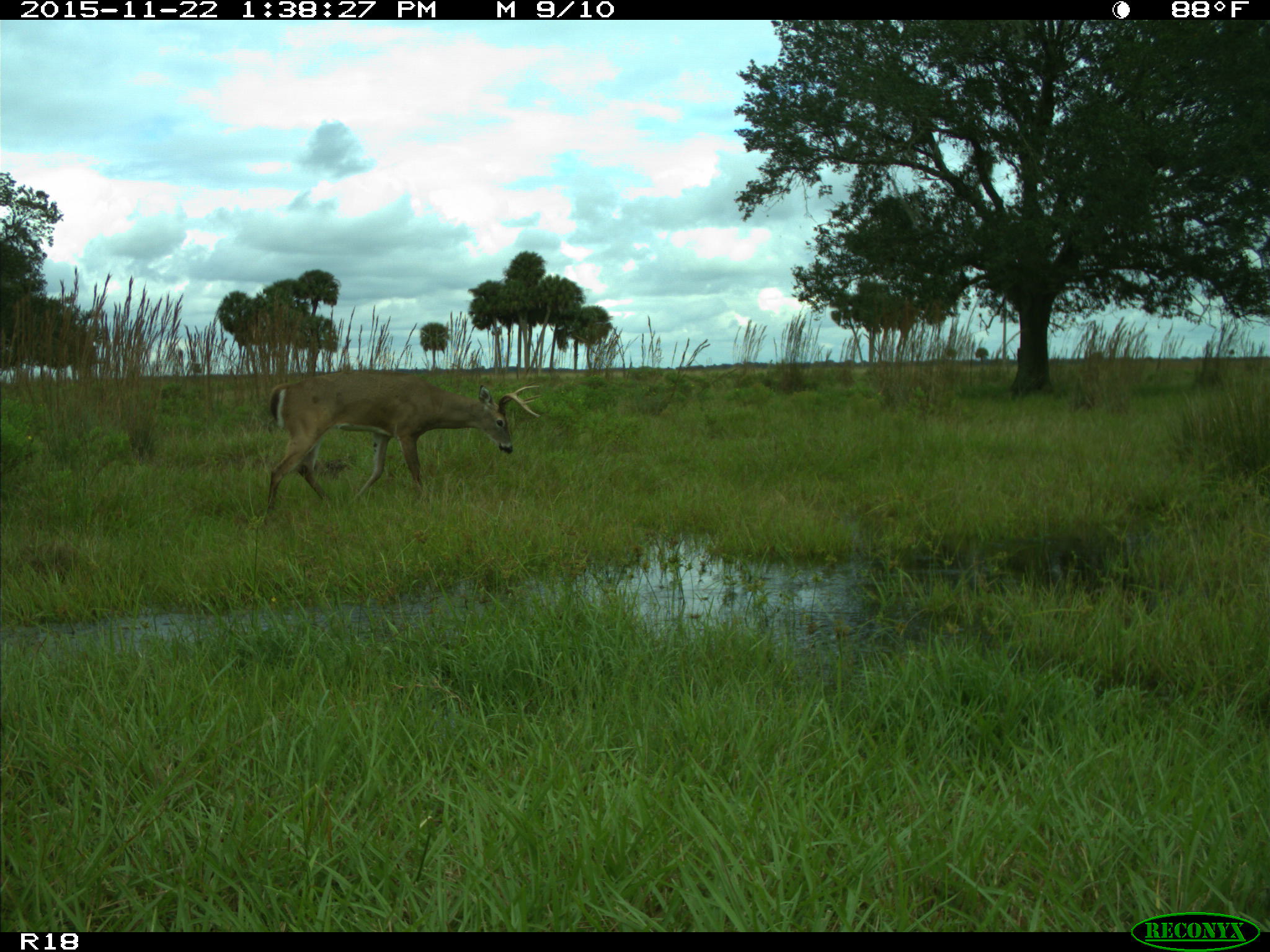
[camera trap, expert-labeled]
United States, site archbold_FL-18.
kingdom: Animalia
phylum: Chordata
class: Mammalia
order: Artiodactyla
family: Cervidae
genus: Odocoileus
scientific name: Odocoileus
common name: deer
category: unidentified deer